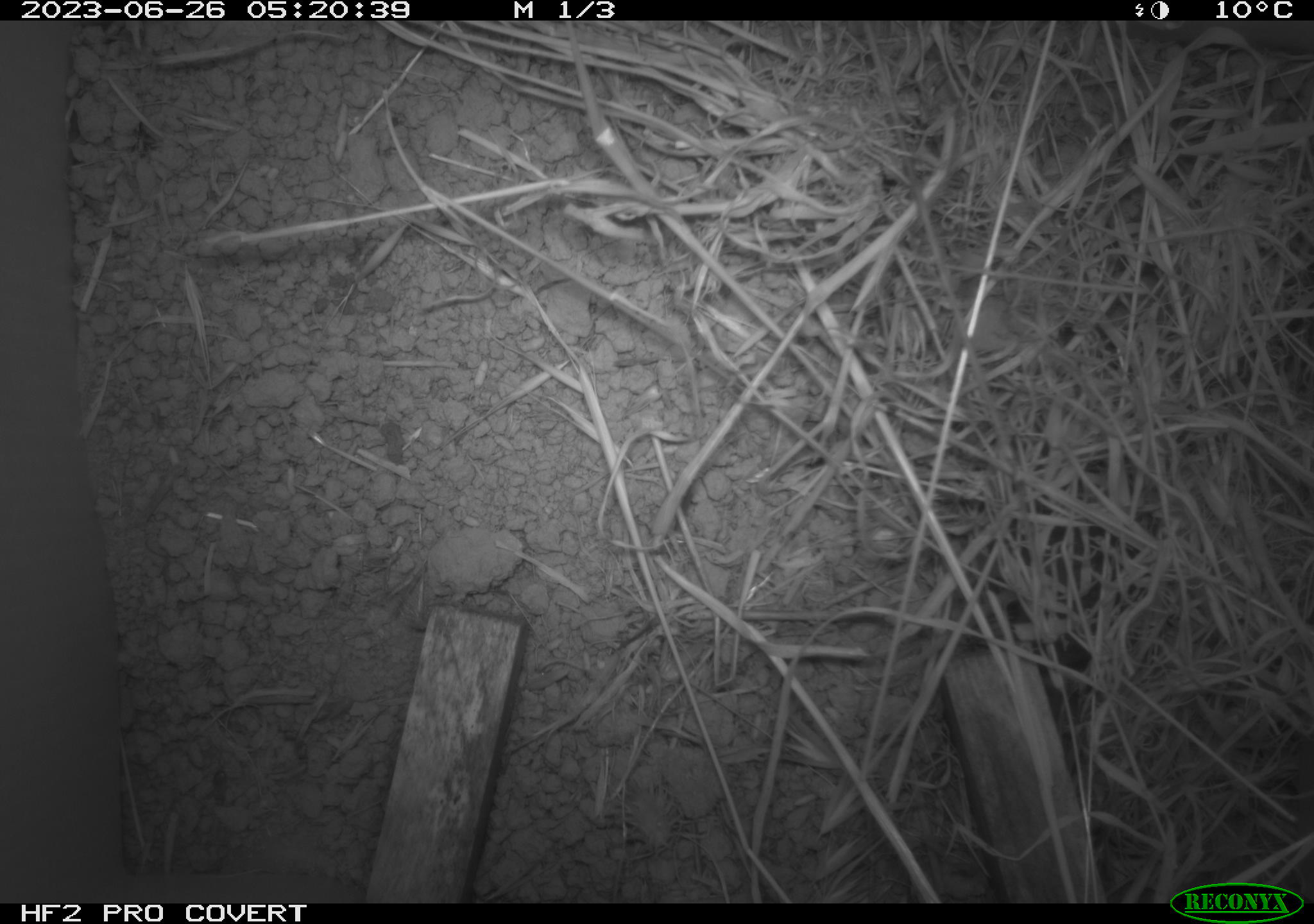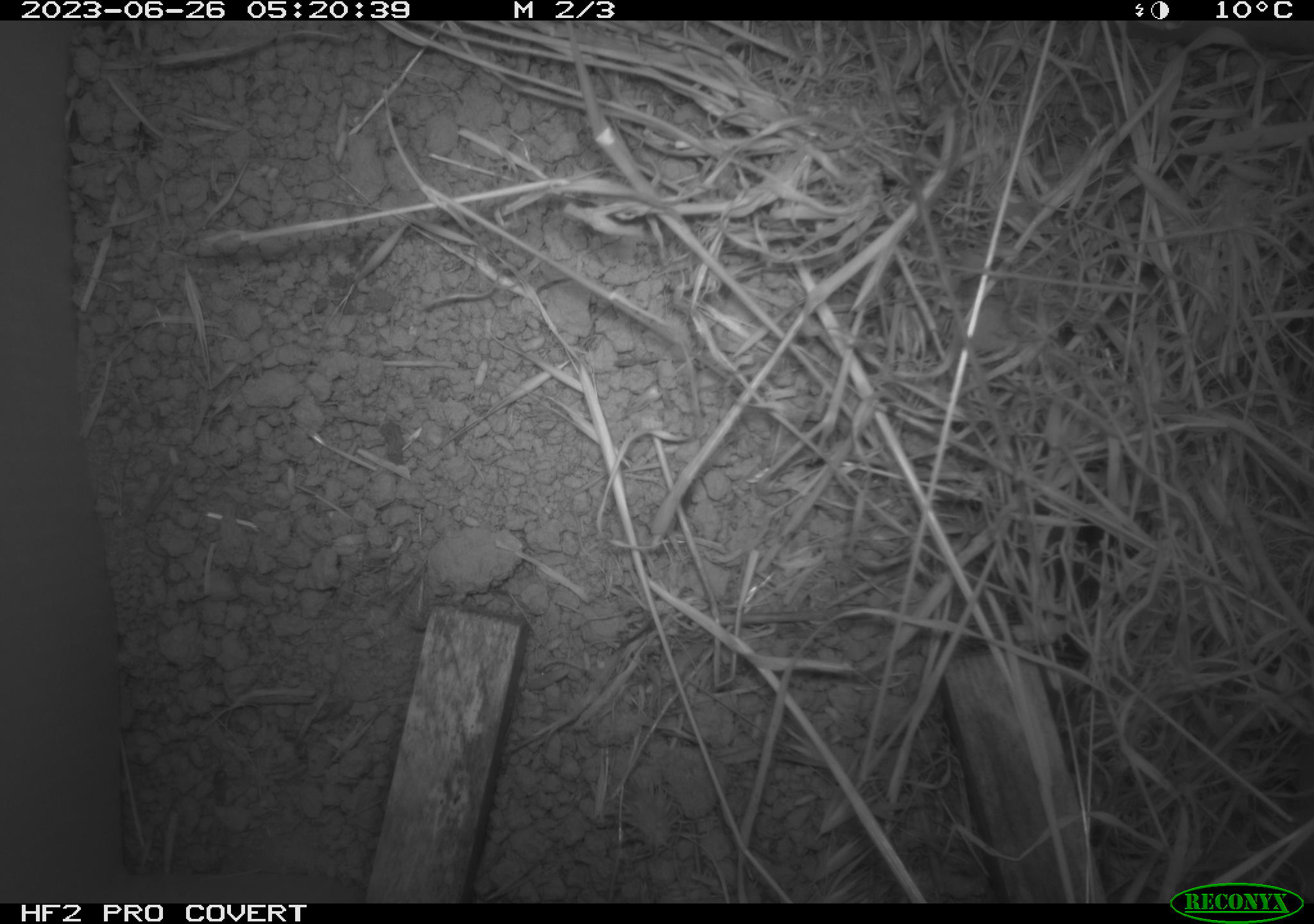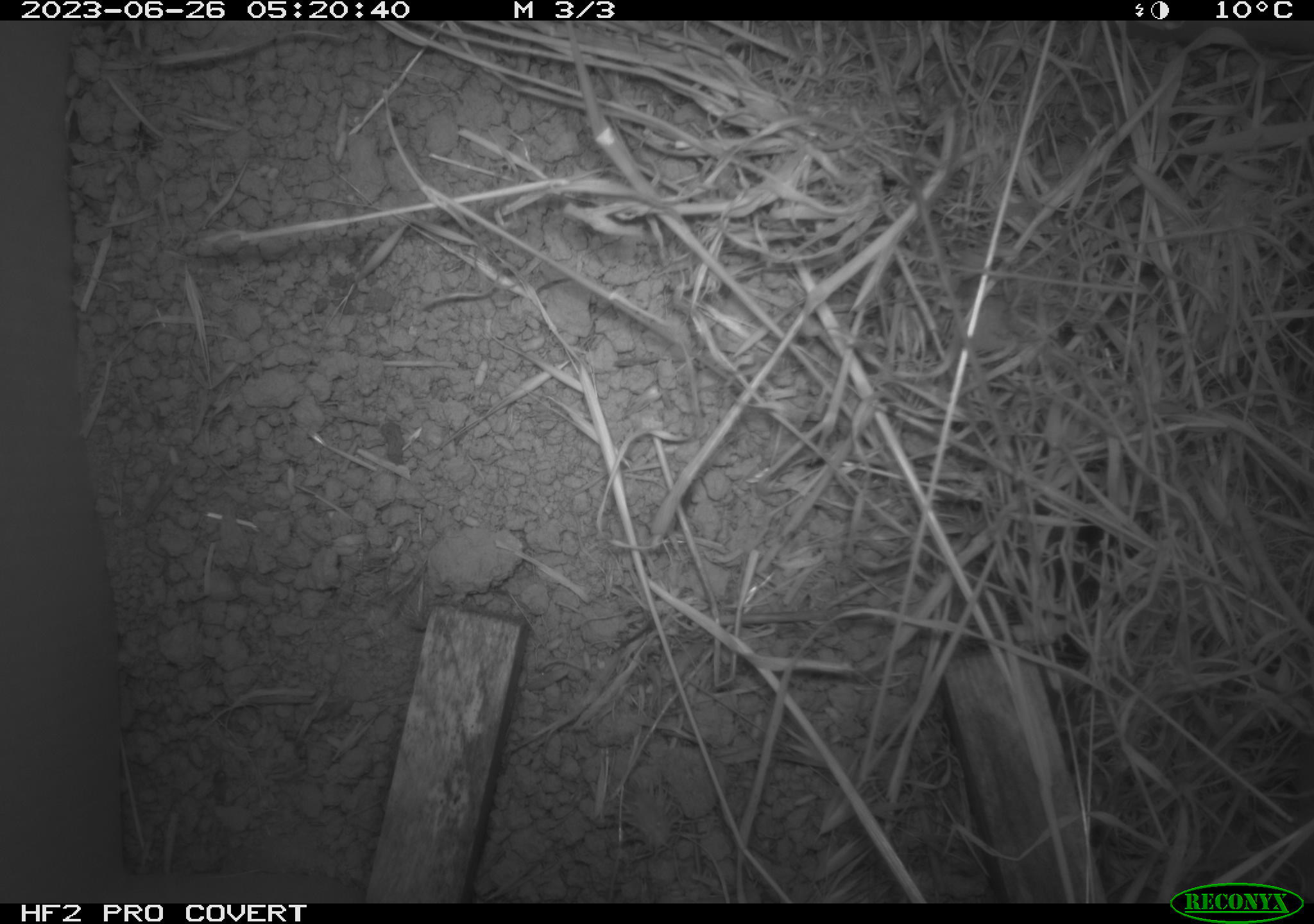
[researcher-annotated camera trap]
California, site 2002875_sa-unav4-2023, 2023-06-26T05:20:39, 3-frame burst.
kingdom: Animalia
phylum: Chordata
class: Mammalia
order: Rodentia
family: Cricetidae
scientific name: Arvicolinae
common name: voles, lemmings, and muskrats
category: arvicolinae subfamily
Arvicolinae subfamily (voles, lemmings, and muskrats) (Arvicolinae).